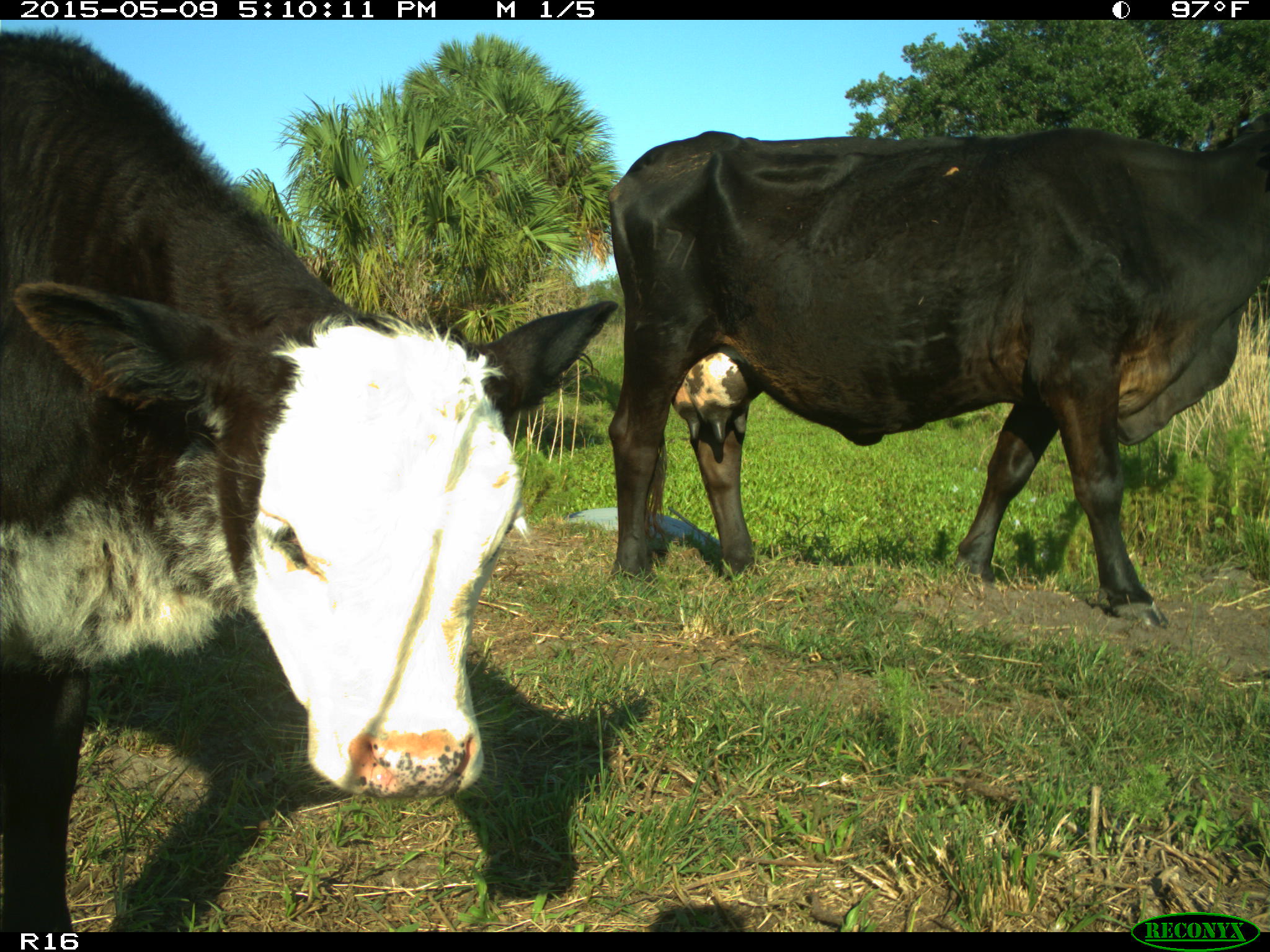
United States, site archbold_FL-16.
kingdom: Animalia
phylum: Chordata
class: Mammalia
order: Artiodactyla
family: Suidae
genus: Sus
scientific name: Sus scrofa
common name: wild boar